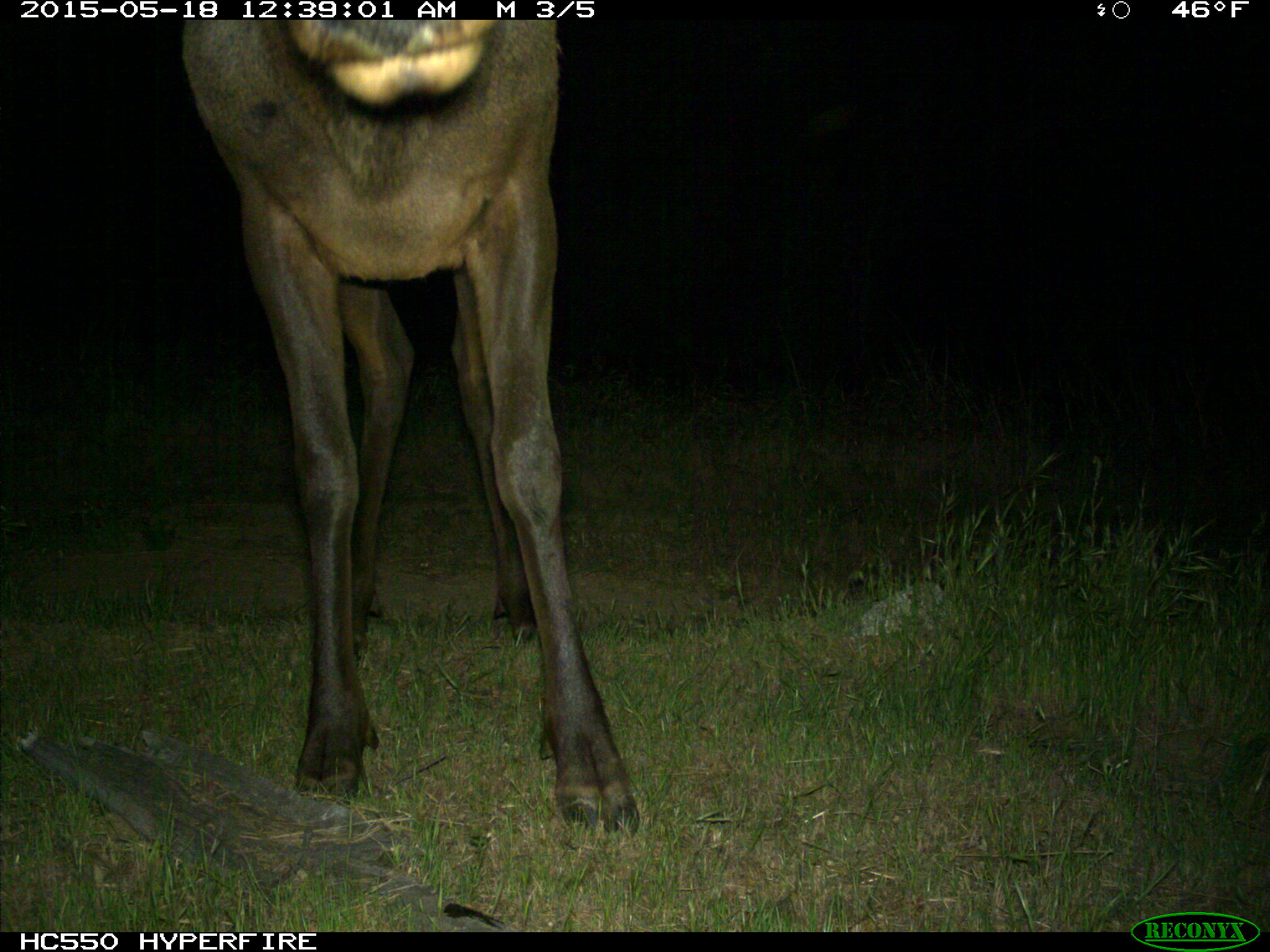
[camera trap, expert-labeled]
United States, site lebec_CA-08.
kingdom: Animalia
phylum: Chordata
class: Mammalia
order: Artiodactyla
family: Cervidae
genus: Cervus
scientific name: Cervus canadensis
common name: elk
Cervus canadensis (elk).